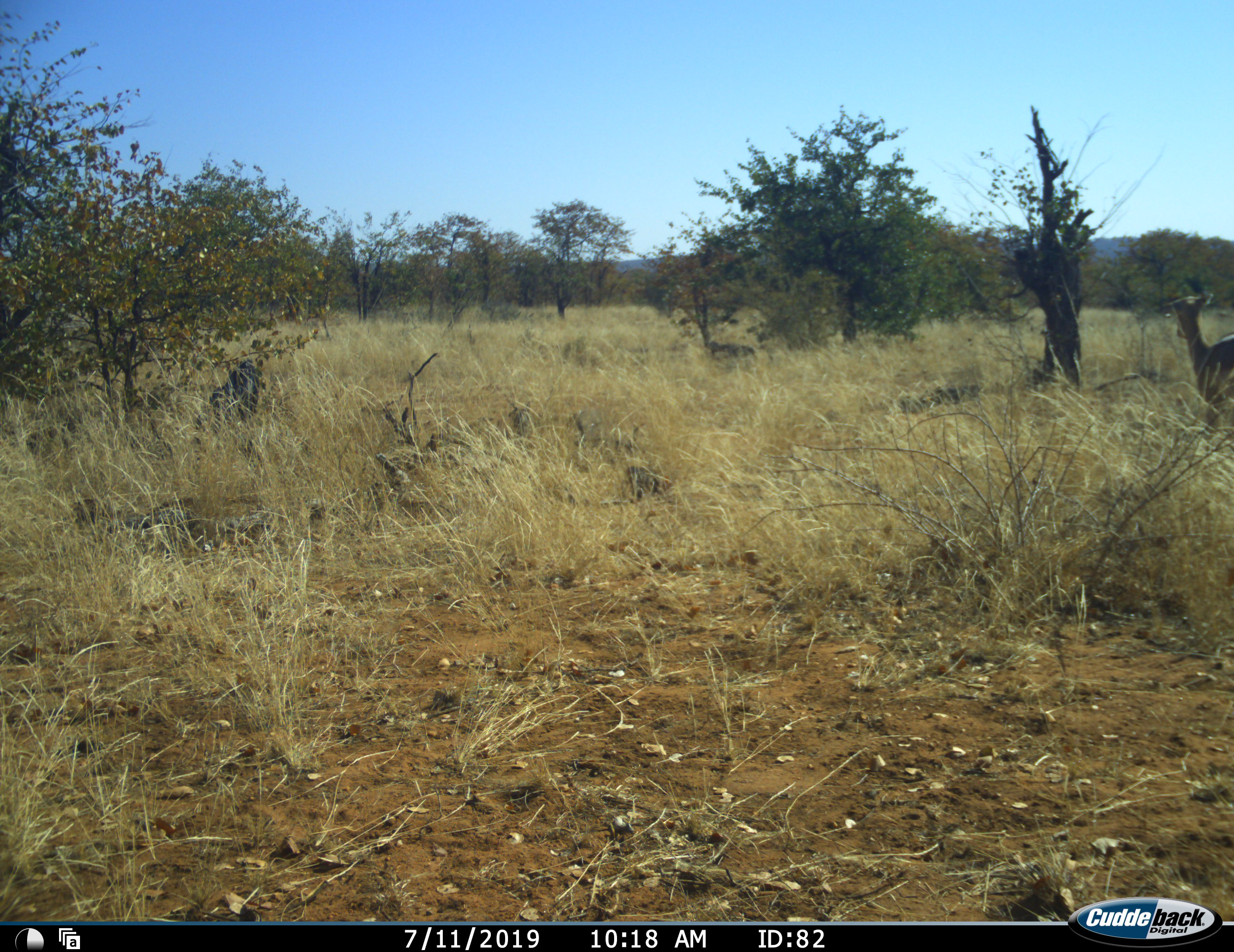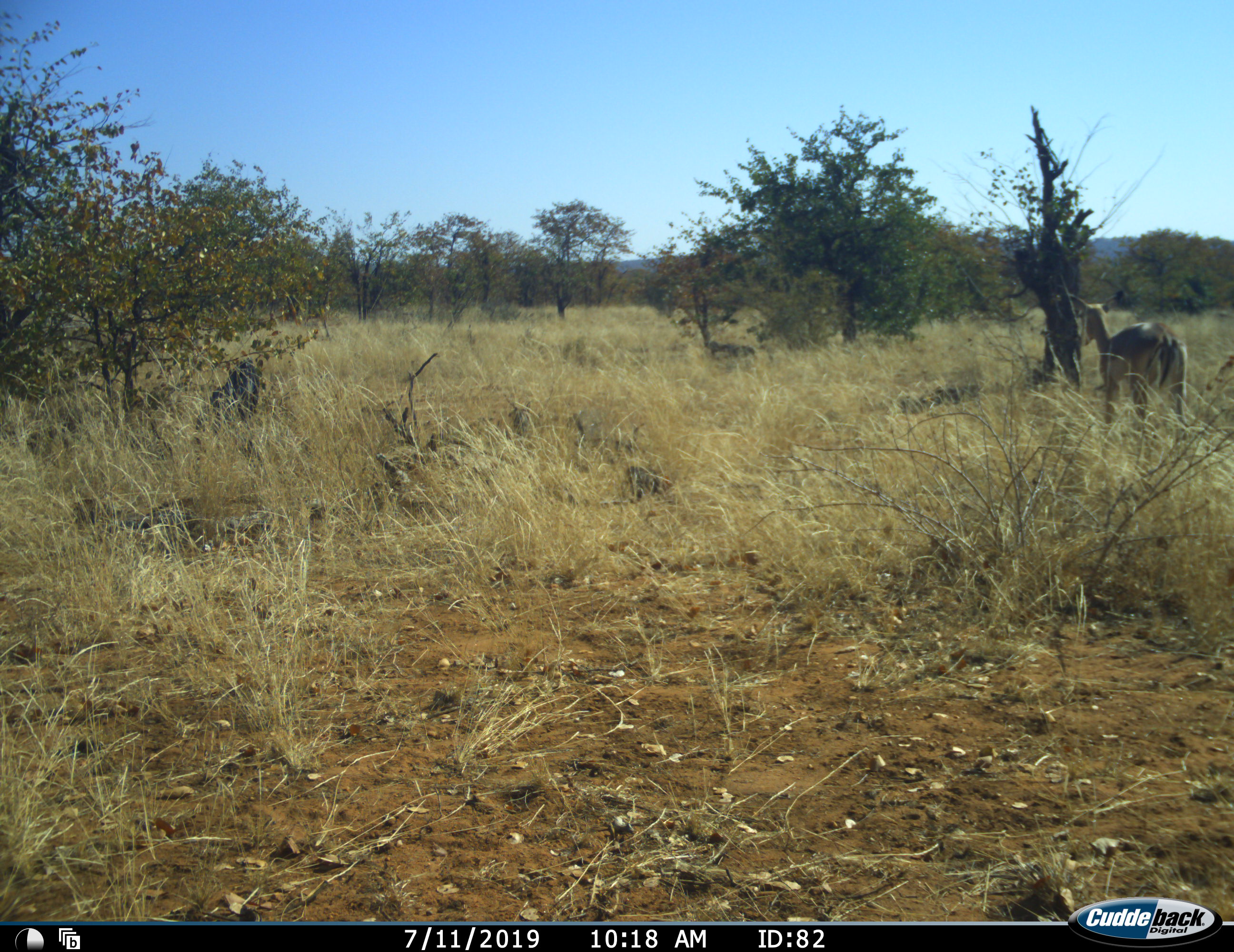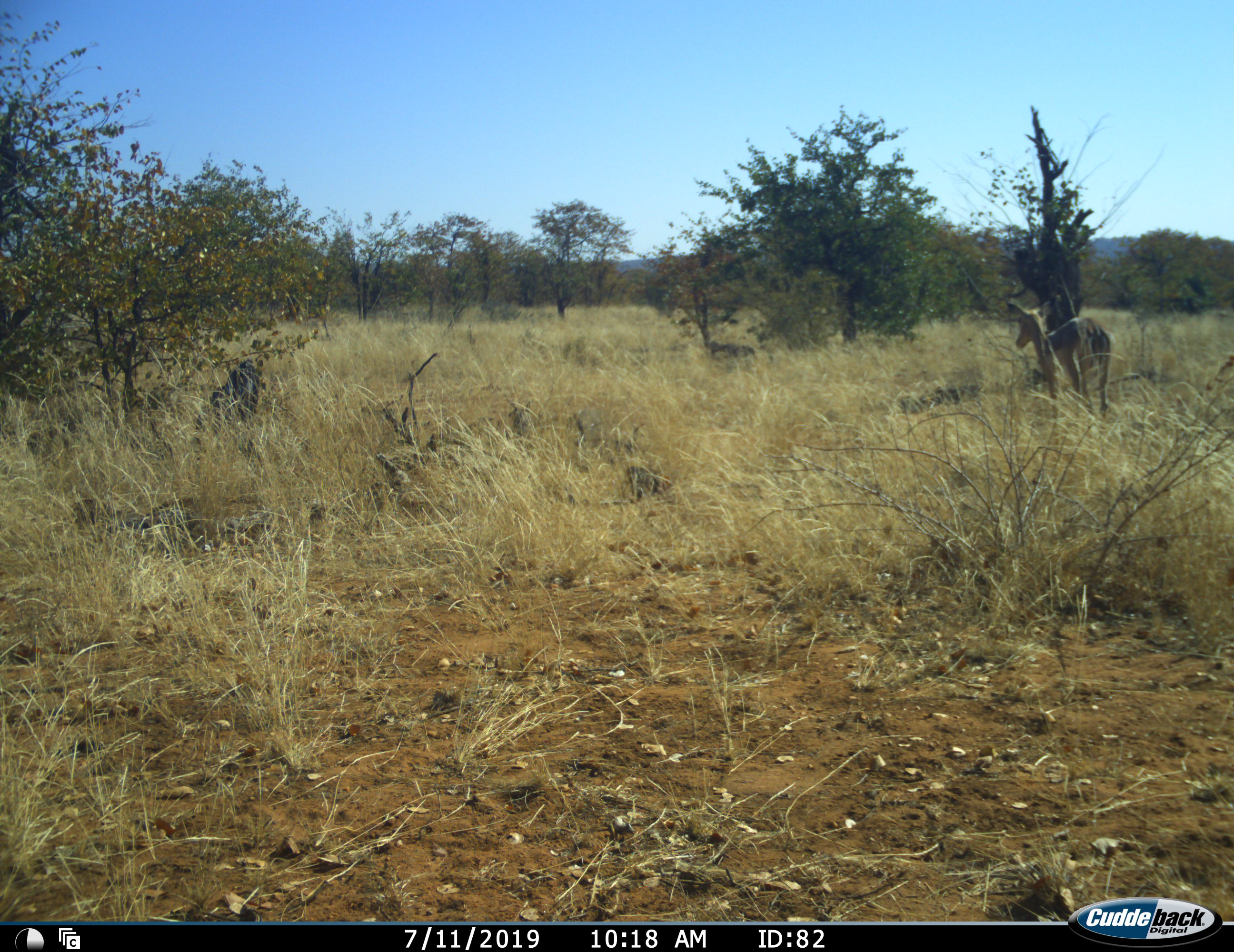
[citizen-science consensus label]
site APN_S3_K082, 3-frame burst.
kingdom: Animalia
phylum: Chordata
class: Mammalia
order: Artiodactyla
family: Bovidae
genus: Aepyceros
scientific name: Aepyceros melampus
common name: impala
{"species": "impala (Aepyceros melampus)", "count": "1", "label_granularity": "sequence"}